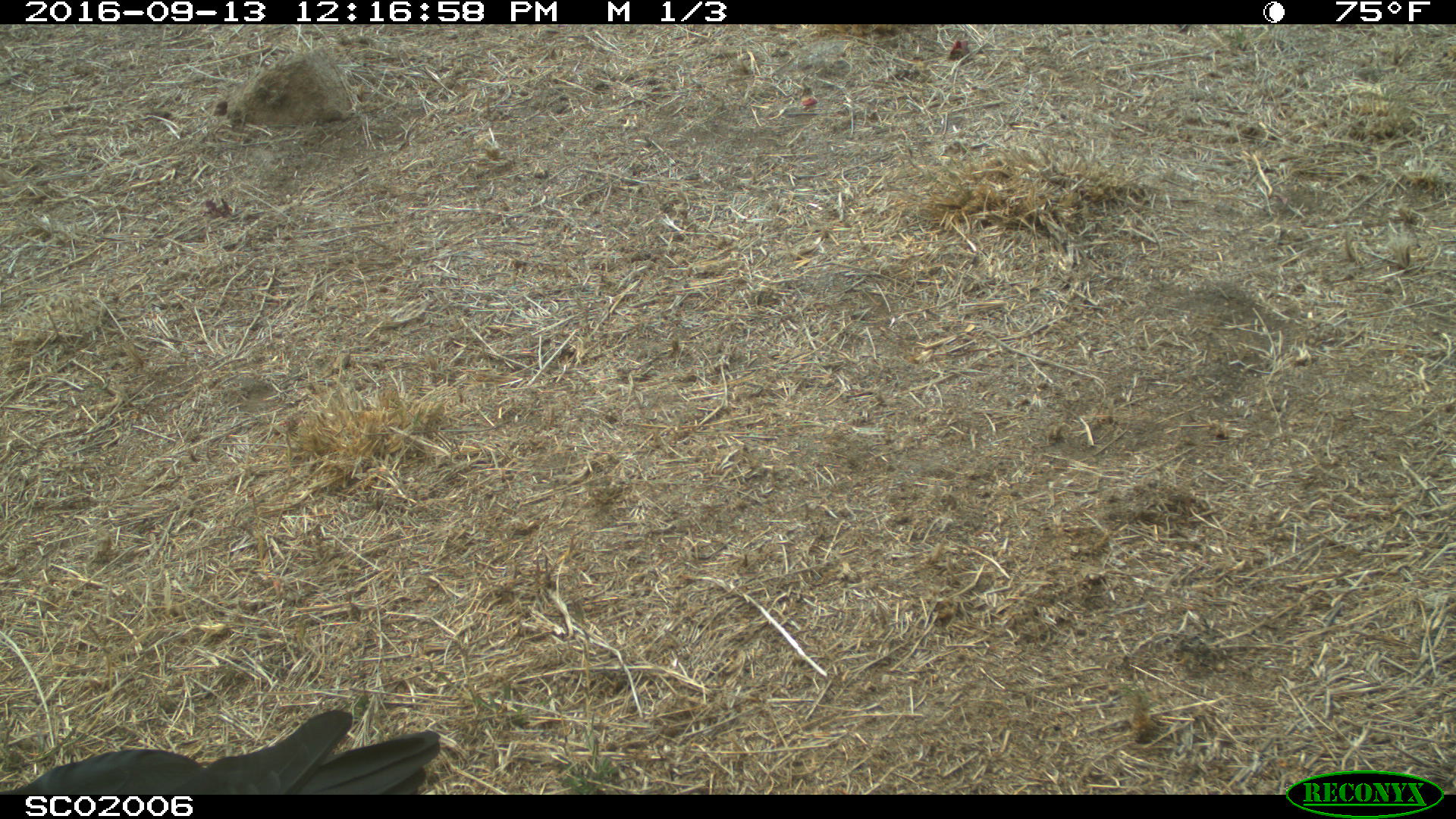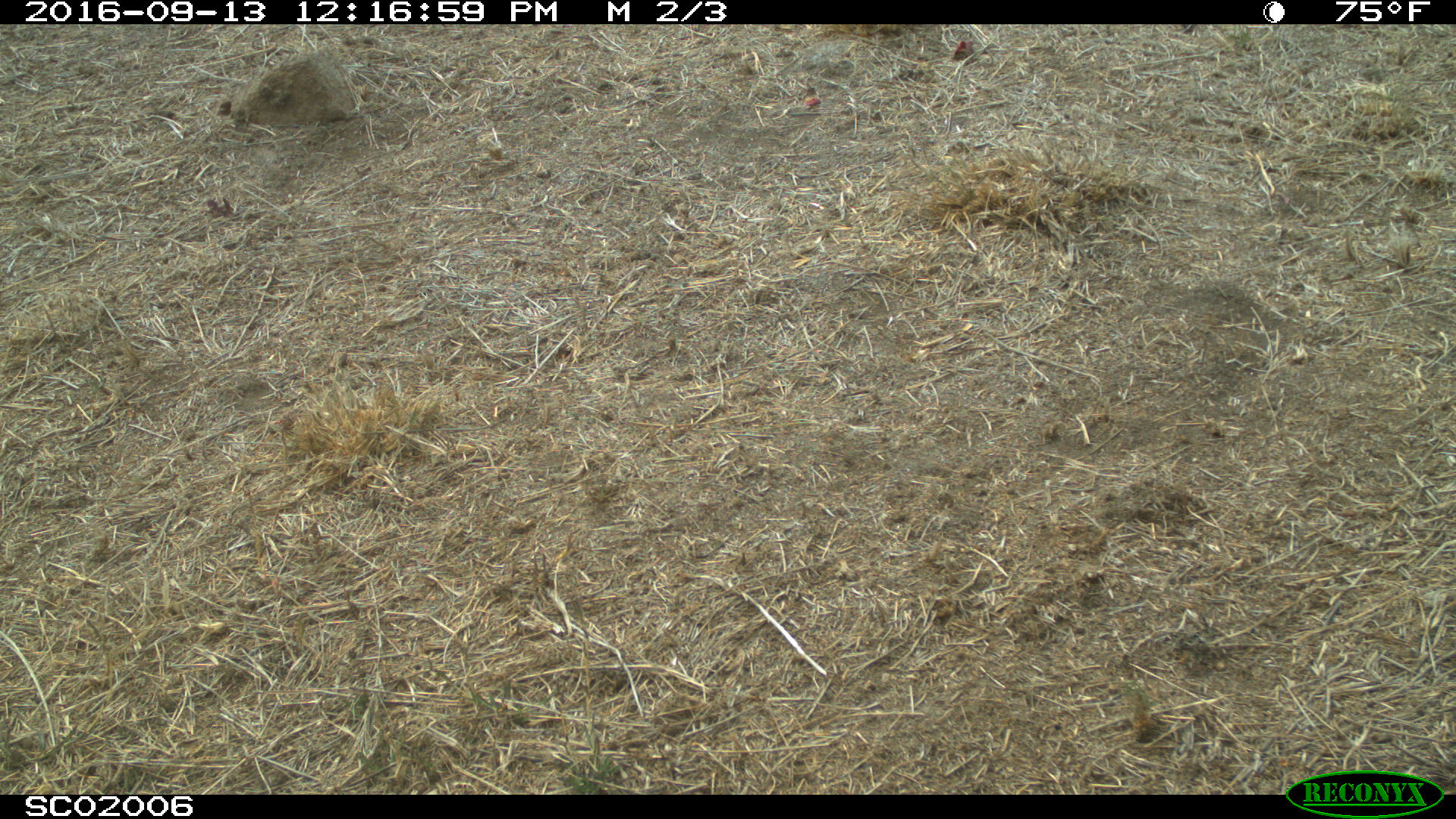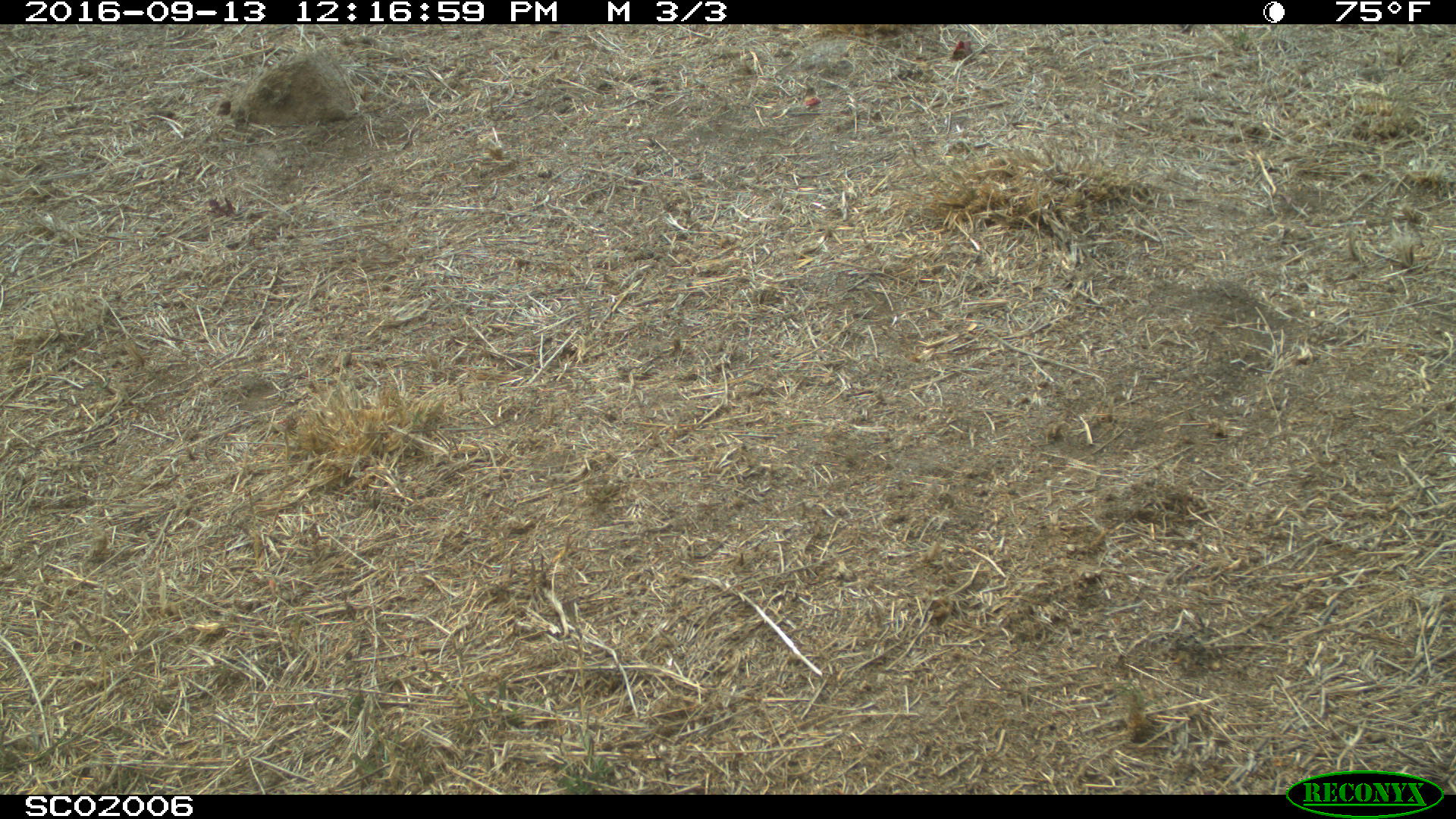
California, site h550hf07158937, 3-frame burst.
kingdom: Animalia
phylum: Chordata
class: Aves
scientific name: Aves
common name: bird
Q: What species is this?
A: Bird (Aves).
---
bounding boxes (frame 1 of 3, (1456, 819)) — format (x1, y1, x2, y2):
bird: (0, 709, 440, 795)